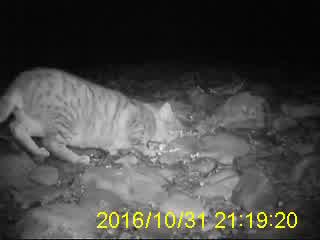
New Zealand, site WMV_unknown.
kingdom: Animalia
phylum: Chordata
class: Mammalia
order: Carnivora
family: Felidae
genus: Felis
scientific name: Felis catus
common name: domestic cat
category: cat